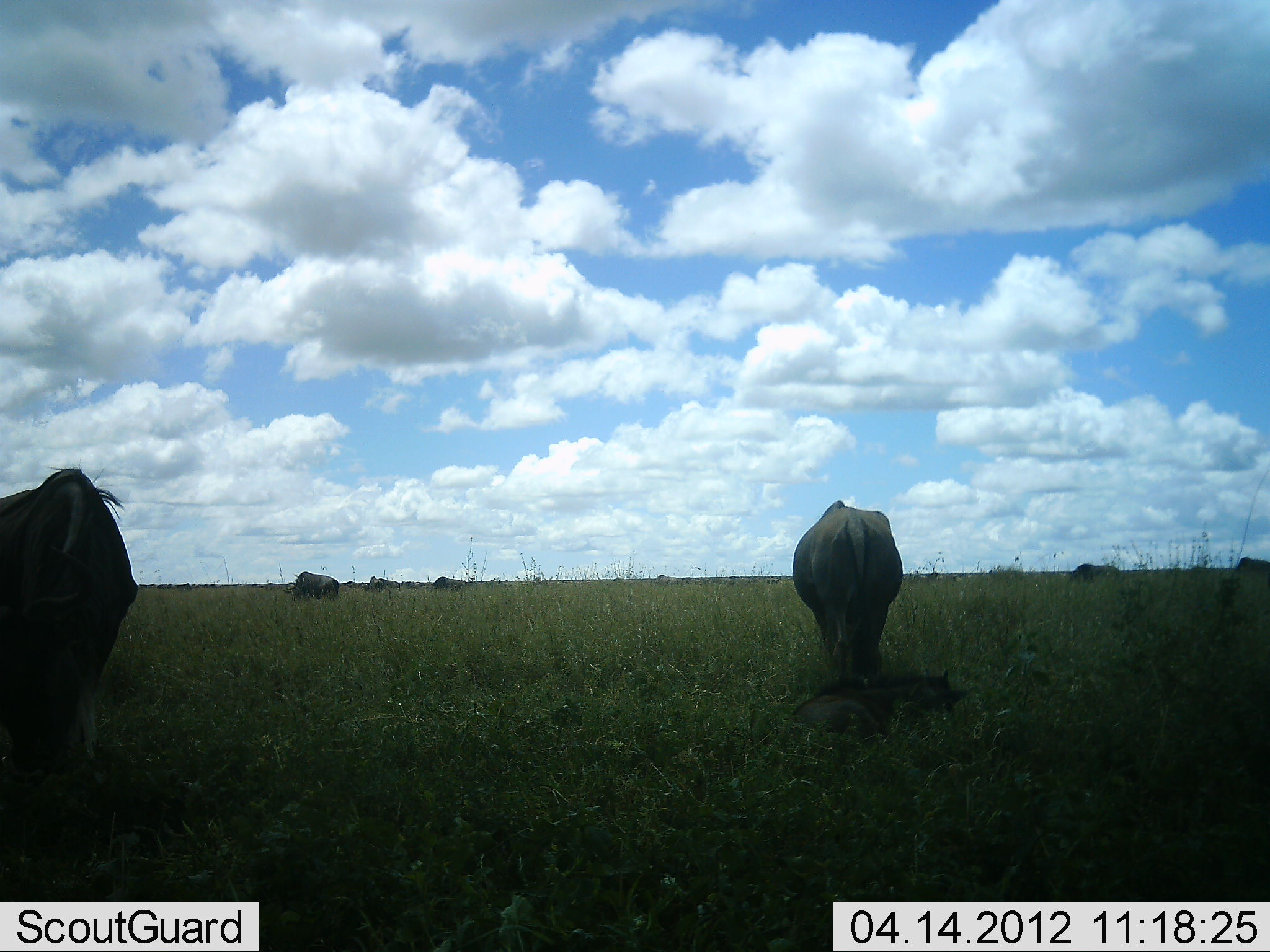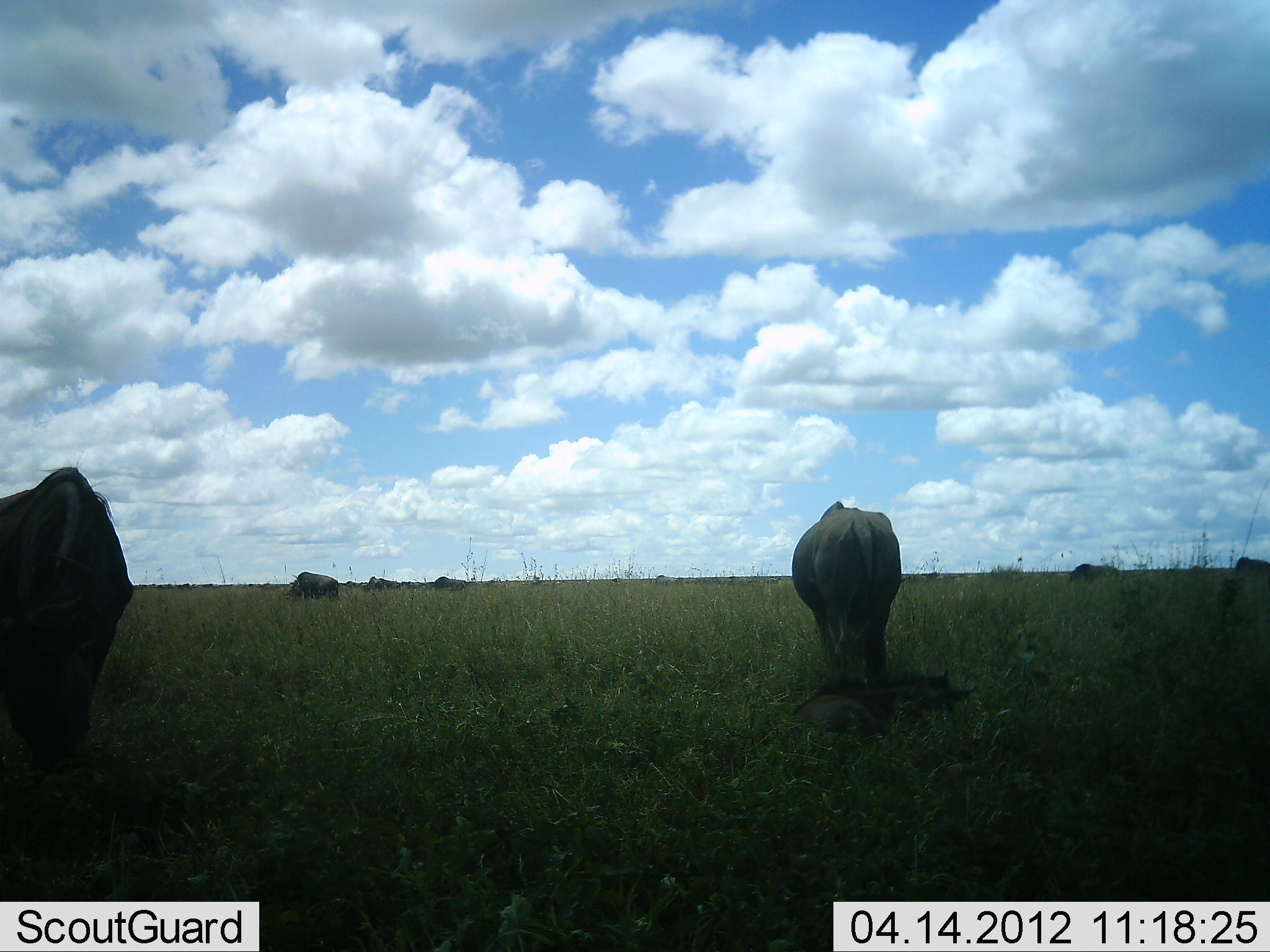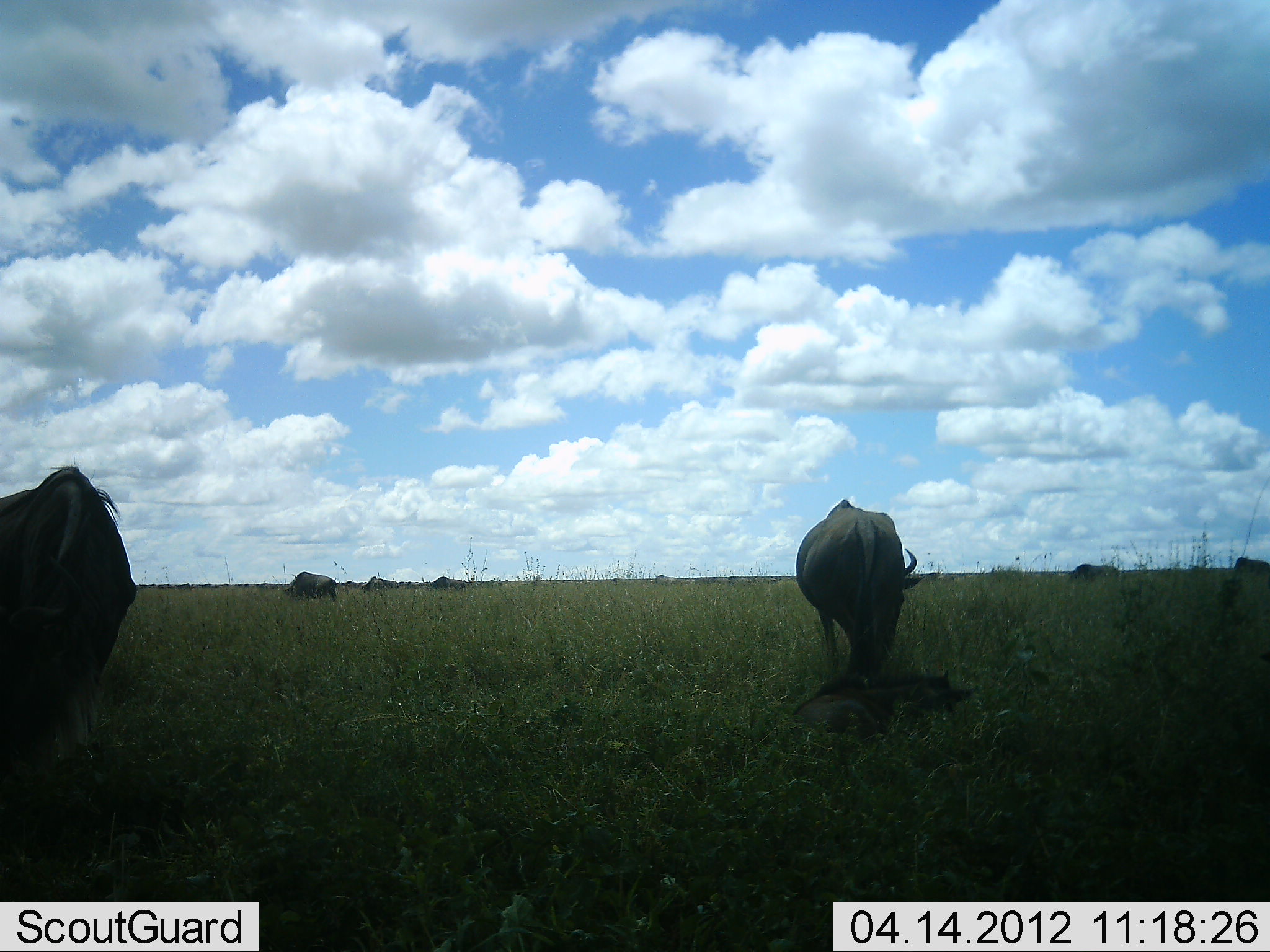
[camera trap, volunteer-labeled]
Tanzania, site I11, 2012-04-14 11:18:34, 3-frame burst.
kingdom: Animalia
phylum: Chordata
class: Mammalia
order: Artiodactyla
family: Bovidae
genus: Connochaetes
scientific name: Connochaetes taurinus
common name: blue wildebeest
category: wildebeest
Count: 6.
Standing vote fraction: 36%.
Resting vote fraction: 41%.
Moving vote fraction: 9%.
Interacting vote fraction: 5%.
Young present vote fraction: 41%.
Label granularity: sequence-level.